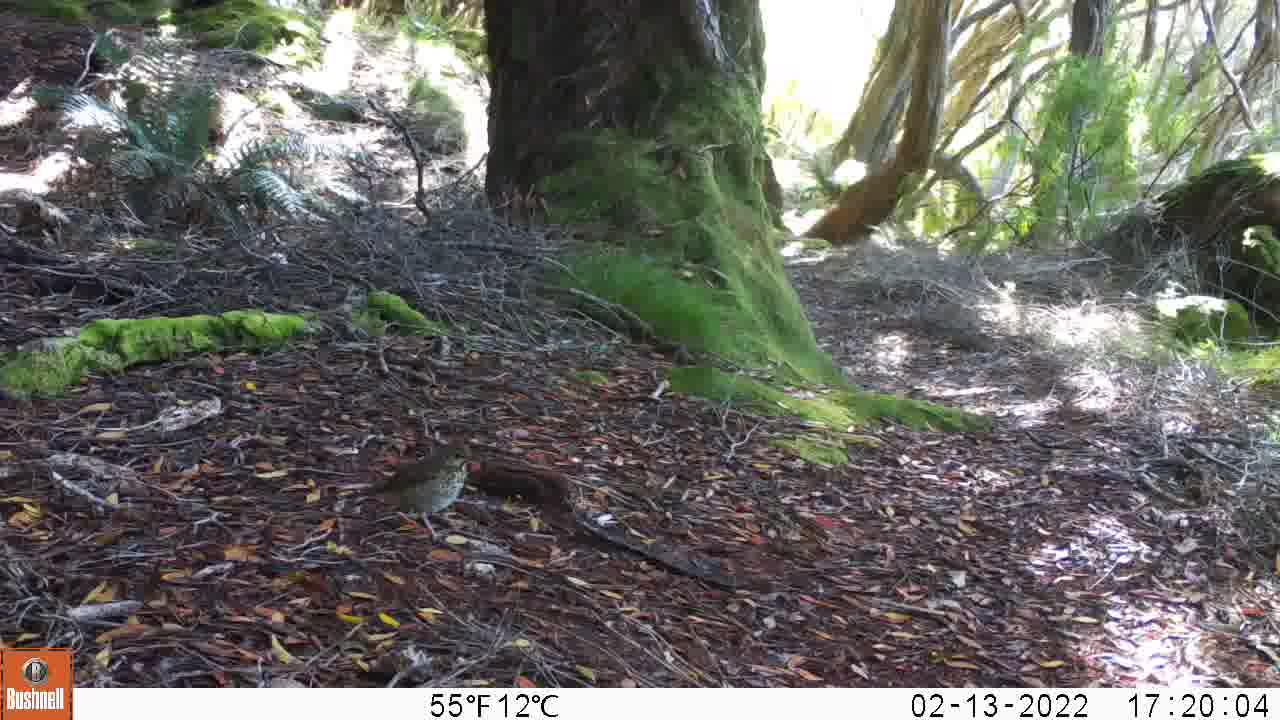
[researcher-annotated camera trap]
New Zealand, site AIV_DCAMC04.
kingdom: Animalia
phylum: Chordata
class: Aves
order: Passeriformes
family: Turdidae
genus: Turdus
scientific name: Turdus philomelos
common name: song thrush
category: thrush